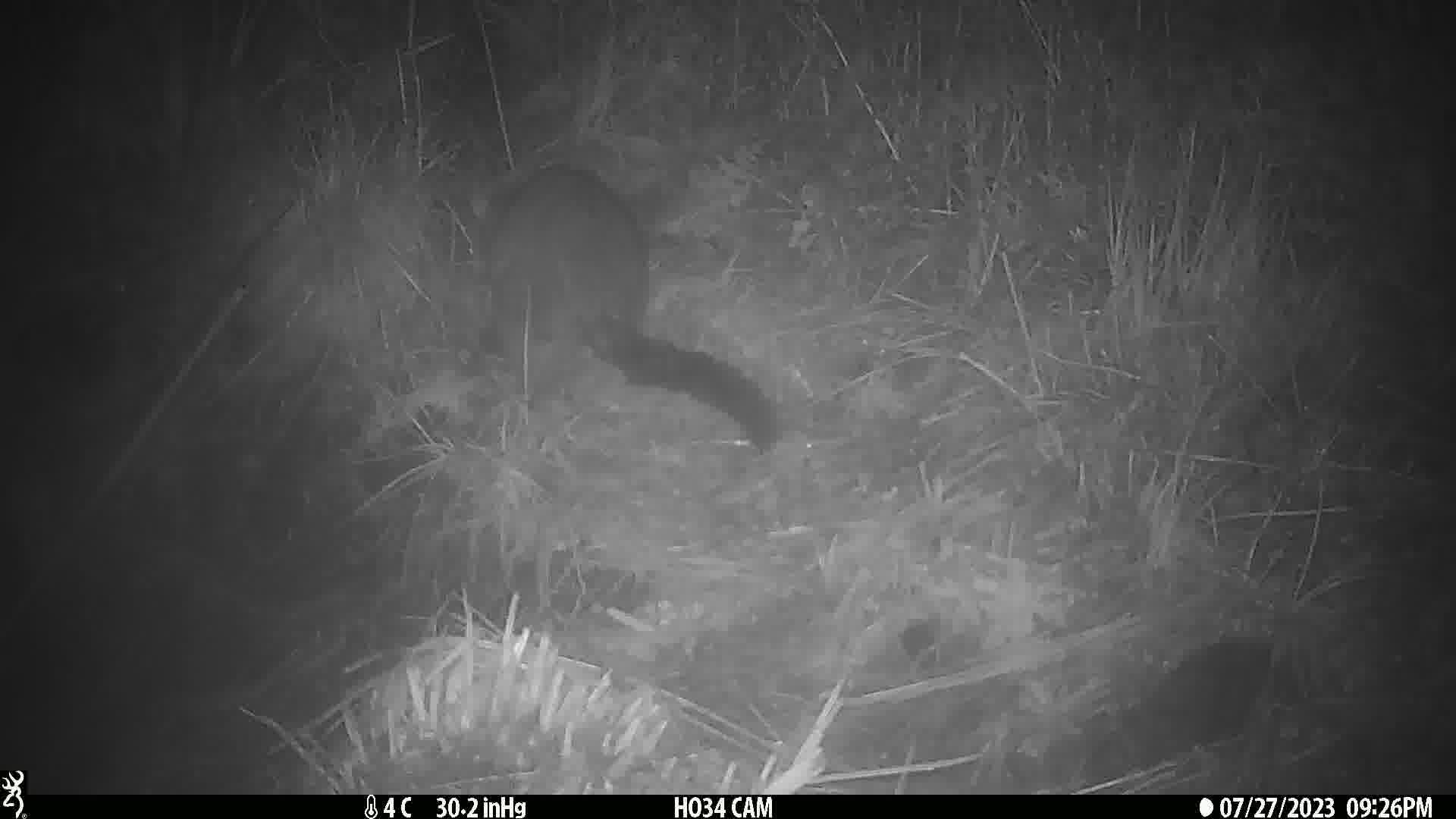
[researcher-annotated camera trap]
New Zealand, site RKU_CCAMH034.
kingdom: Animalia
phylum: Chordata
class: Mammalia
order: Diprotodontia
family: Phalangeridae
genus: Trichosurus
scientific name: Trichosurus vulpecula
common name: common brushtail possum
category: possum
Possum (common brushtail possum) (Trichosurus vulpecula).